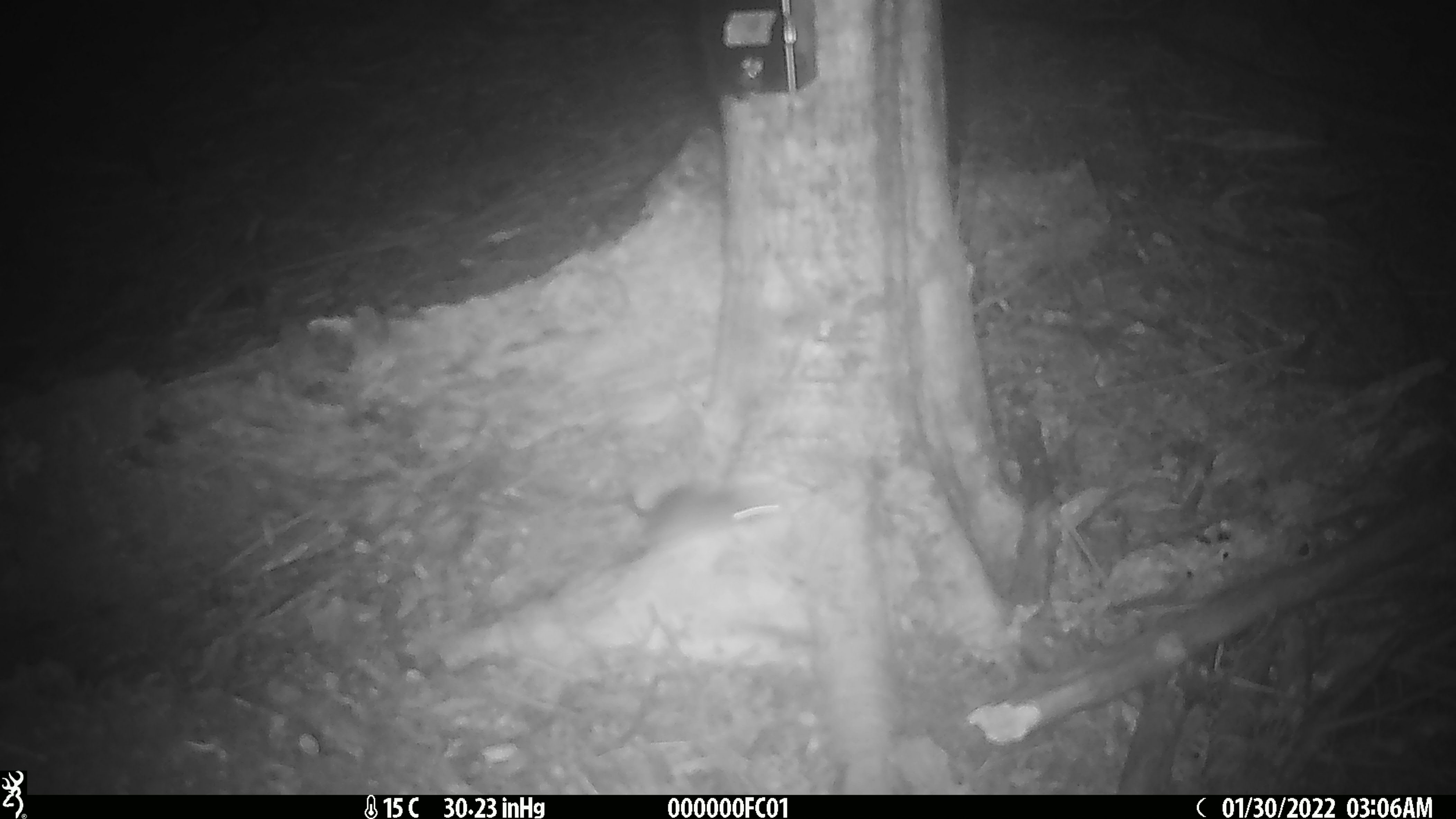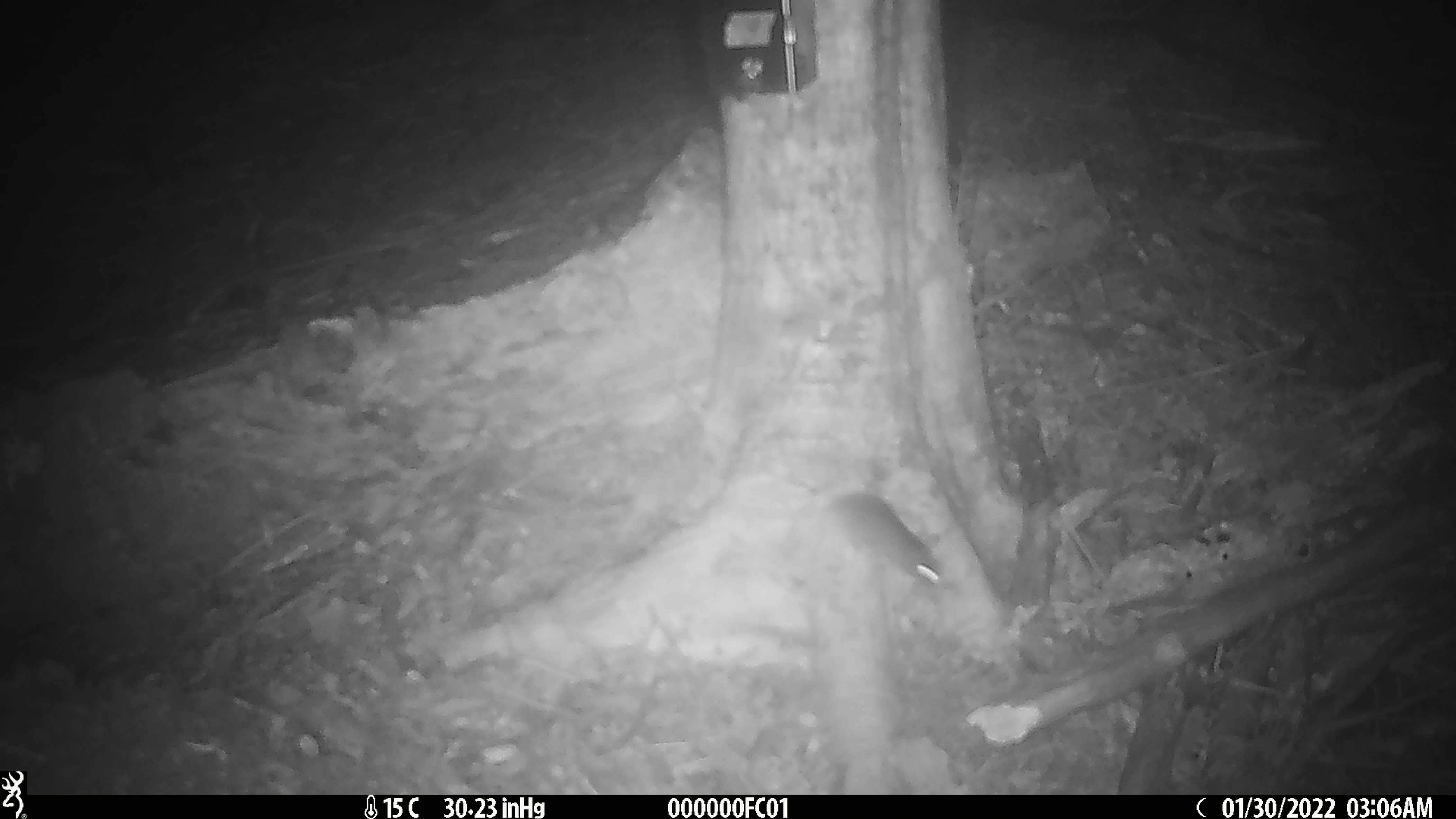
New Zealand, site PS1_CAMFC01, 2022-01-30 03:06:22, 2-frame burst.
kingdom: Animalia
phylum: Chordata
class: Mammalia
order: Rodentia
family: Muridae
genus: Mus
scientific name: Mus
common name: mouse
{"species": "mouse (Mus)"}